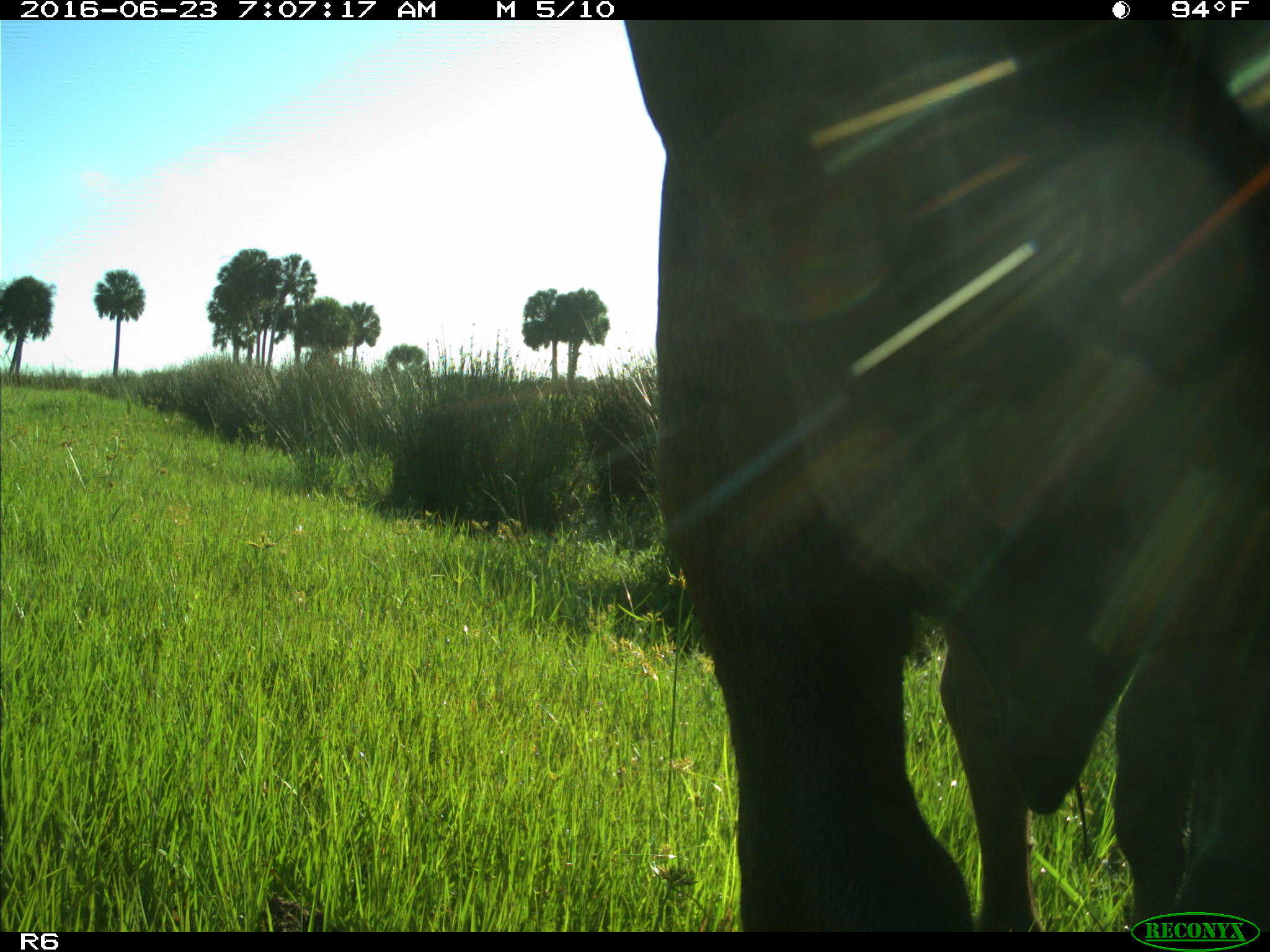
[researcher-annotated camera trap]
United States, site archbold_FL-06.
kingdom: Animalia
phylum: Chordata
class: Mammalia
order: Artiodactyla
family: Bovidae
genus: Bos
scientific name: Bos taurus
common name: domestic cow